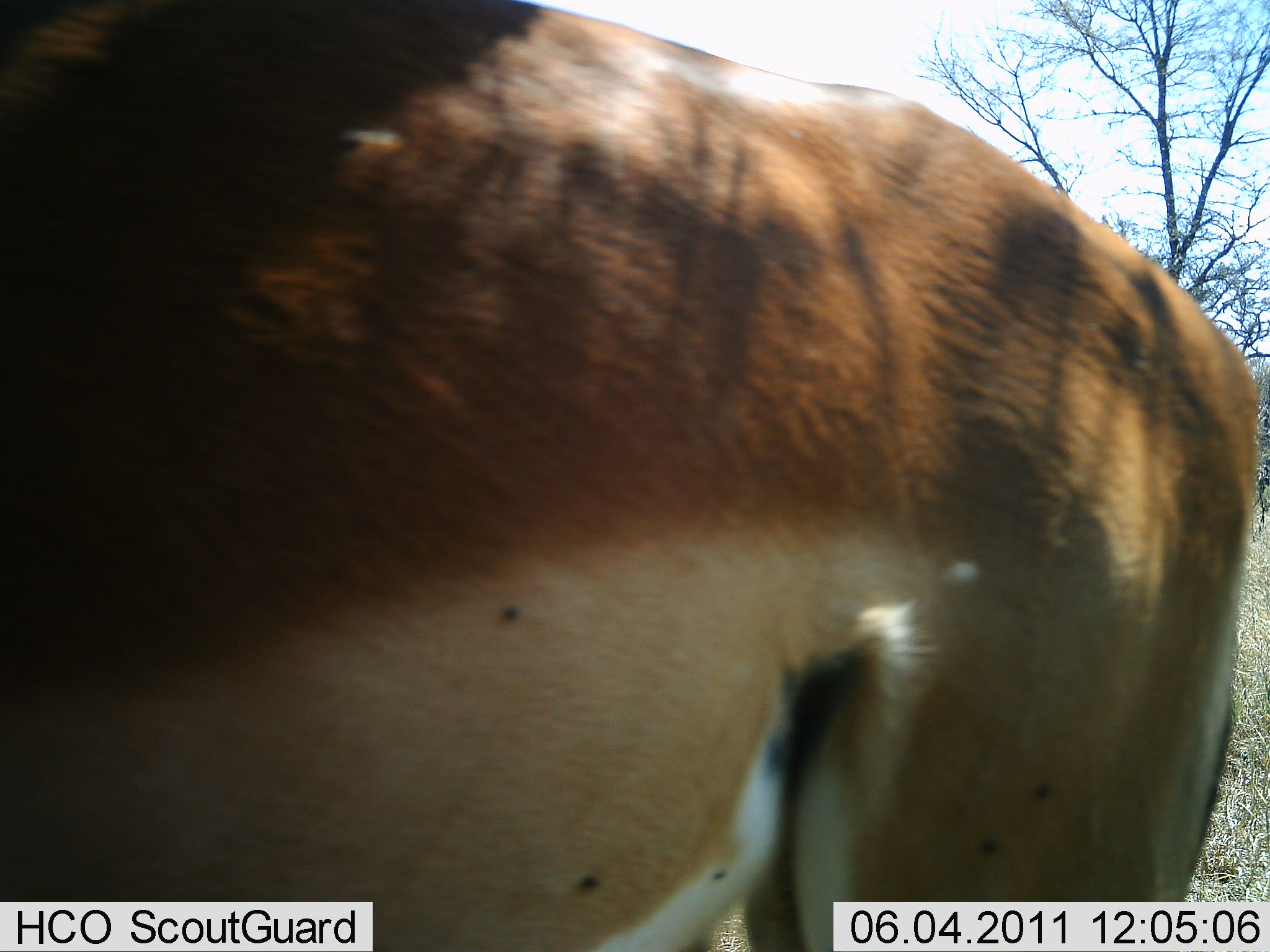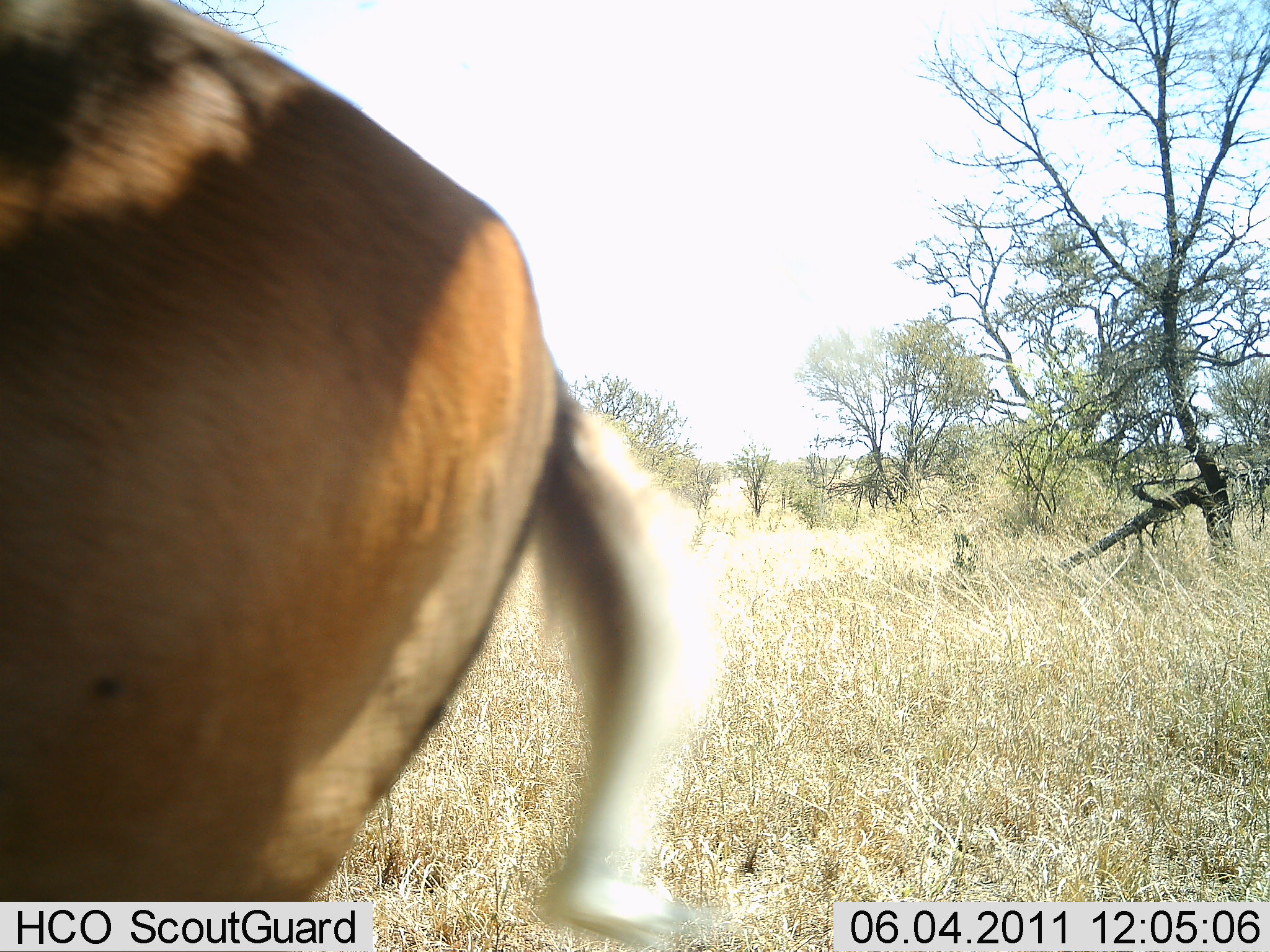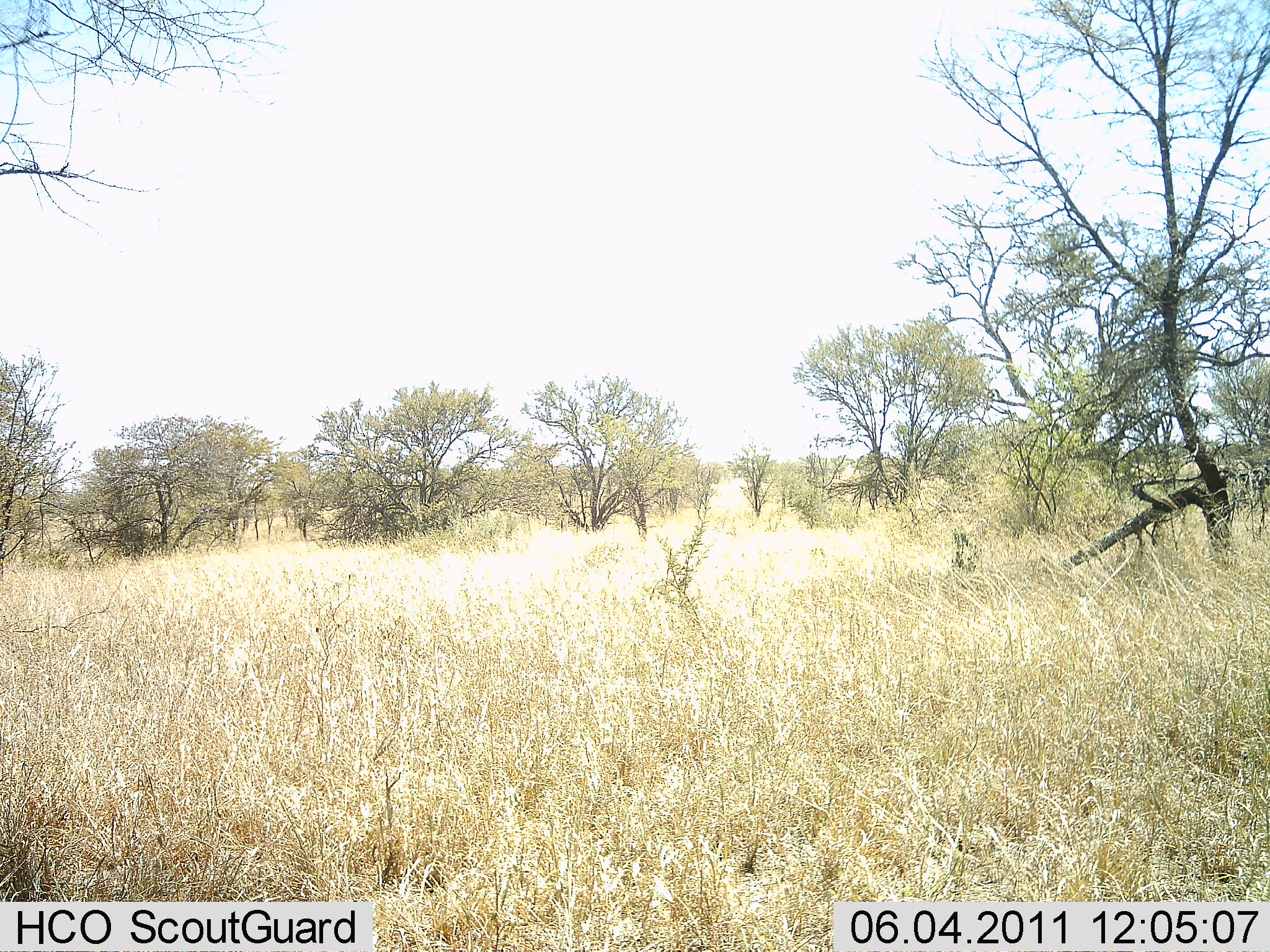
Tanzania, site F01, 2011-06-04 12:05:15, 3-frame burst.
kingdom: Animalia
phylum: Chordata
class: Mammalia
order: Artiodactyla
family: Bovidae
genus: Aepyceros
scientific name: Aepyceros melampus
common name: impala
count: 1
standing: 12%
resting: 0%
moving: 88%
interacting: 0%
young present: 0%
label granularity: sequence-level